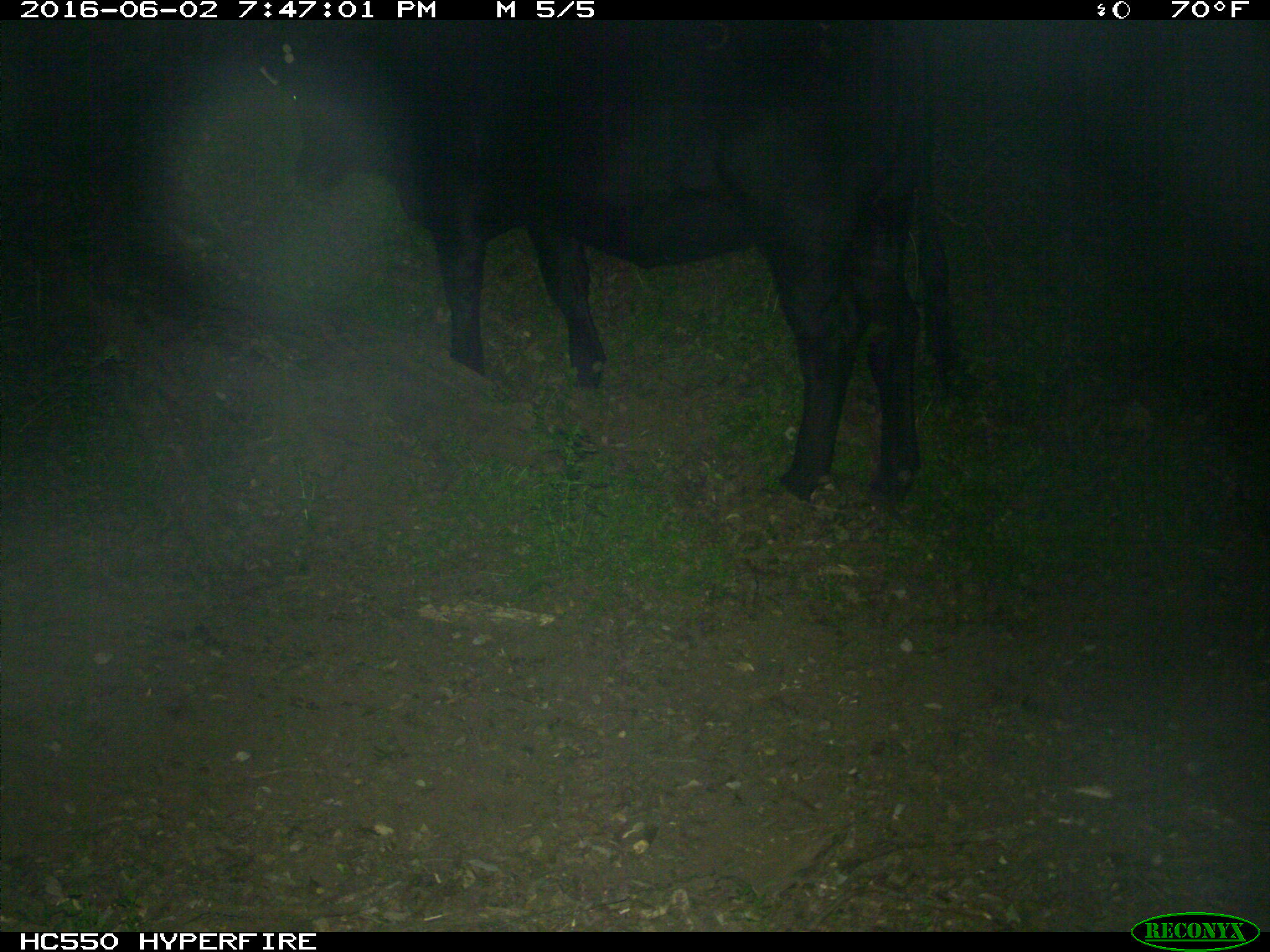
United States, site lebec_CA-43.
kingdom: Animalia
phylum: Chordata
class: Mammalia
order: Artiodactyla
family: Bovidae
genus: Bos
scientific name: Bos taurus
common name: domestic cow